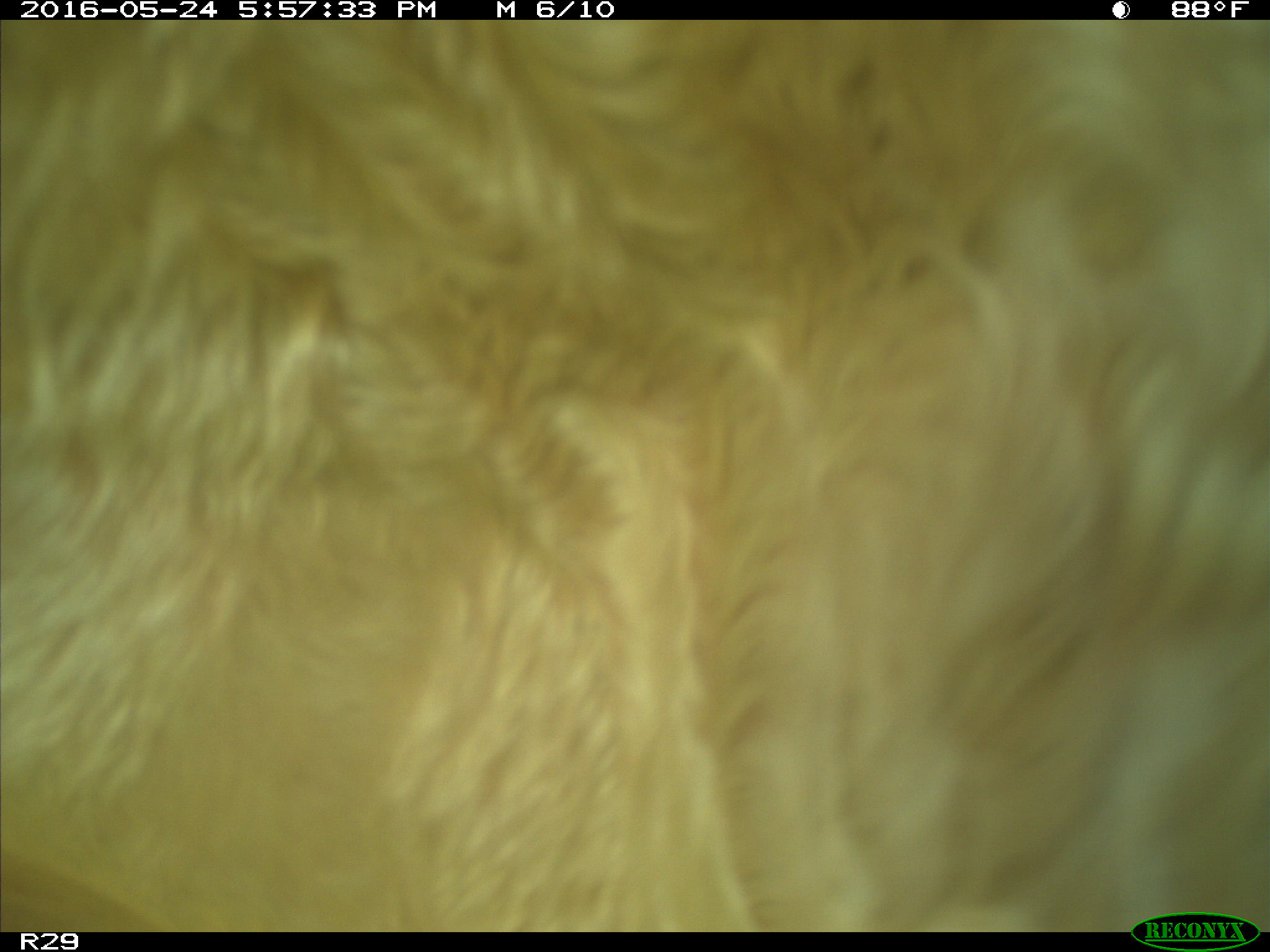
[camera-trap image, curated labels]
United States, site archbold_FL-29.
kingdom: Animalia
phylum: Chordata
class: Mammalia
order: Artiodactyla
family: Bovidae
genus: Bos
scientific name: Bos taurus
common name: domestic cow